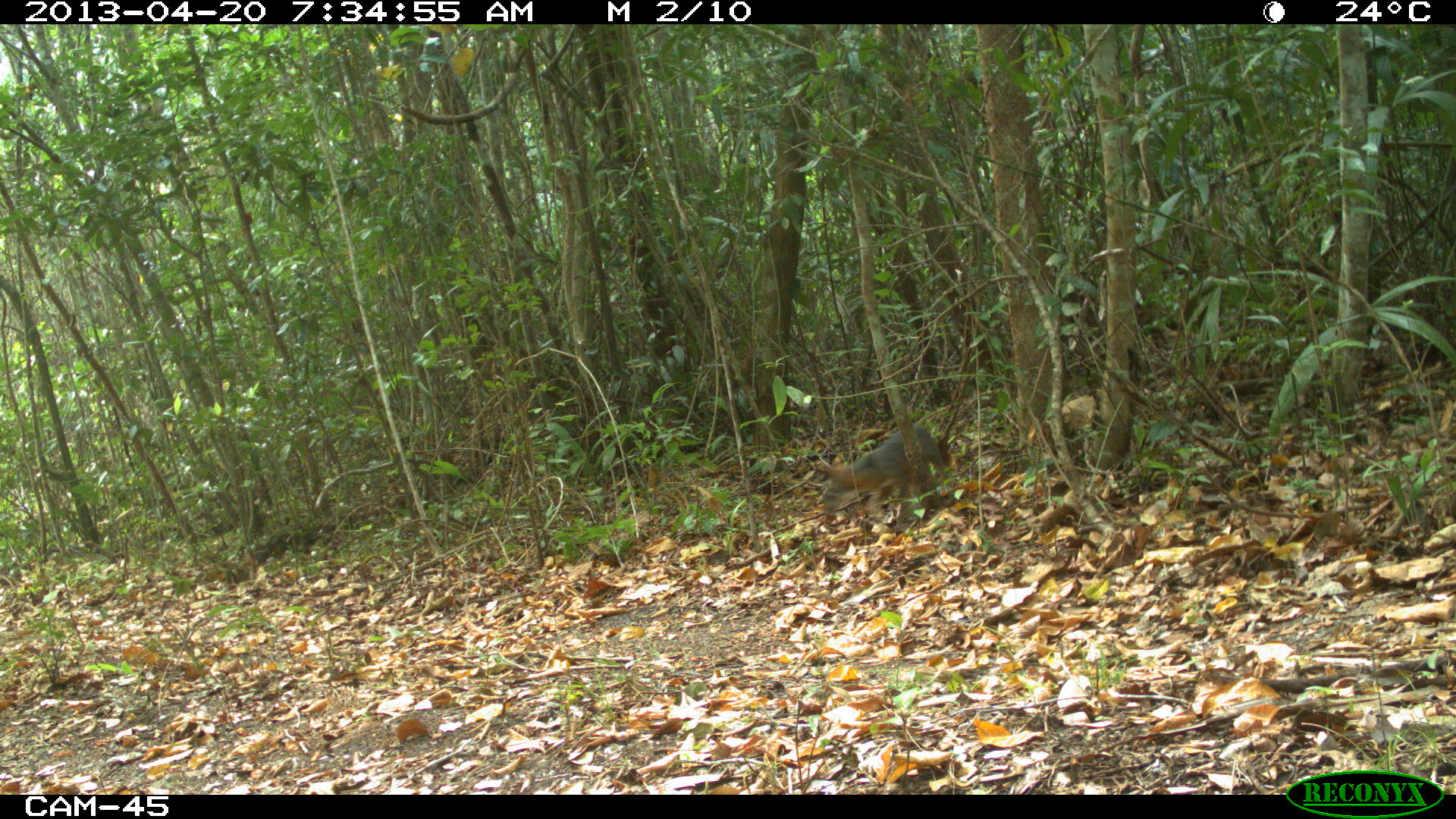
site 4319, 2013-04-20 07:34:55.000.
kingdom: Animalia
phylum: Chordata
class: Mammalia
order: Carnivora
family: Canidae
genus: Urocyon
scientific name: Urocyon cinereoargenteus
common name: gray fox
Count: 1.